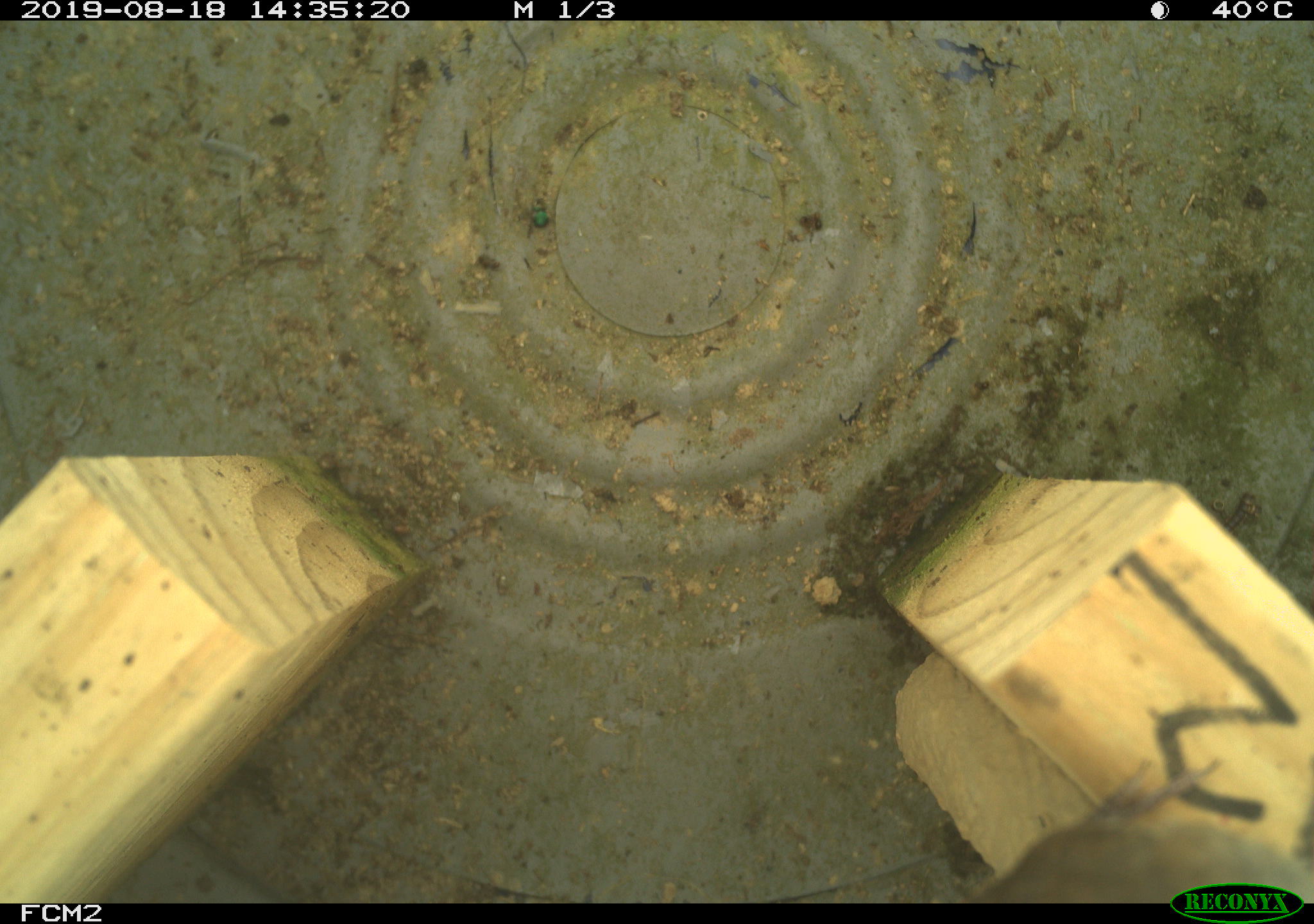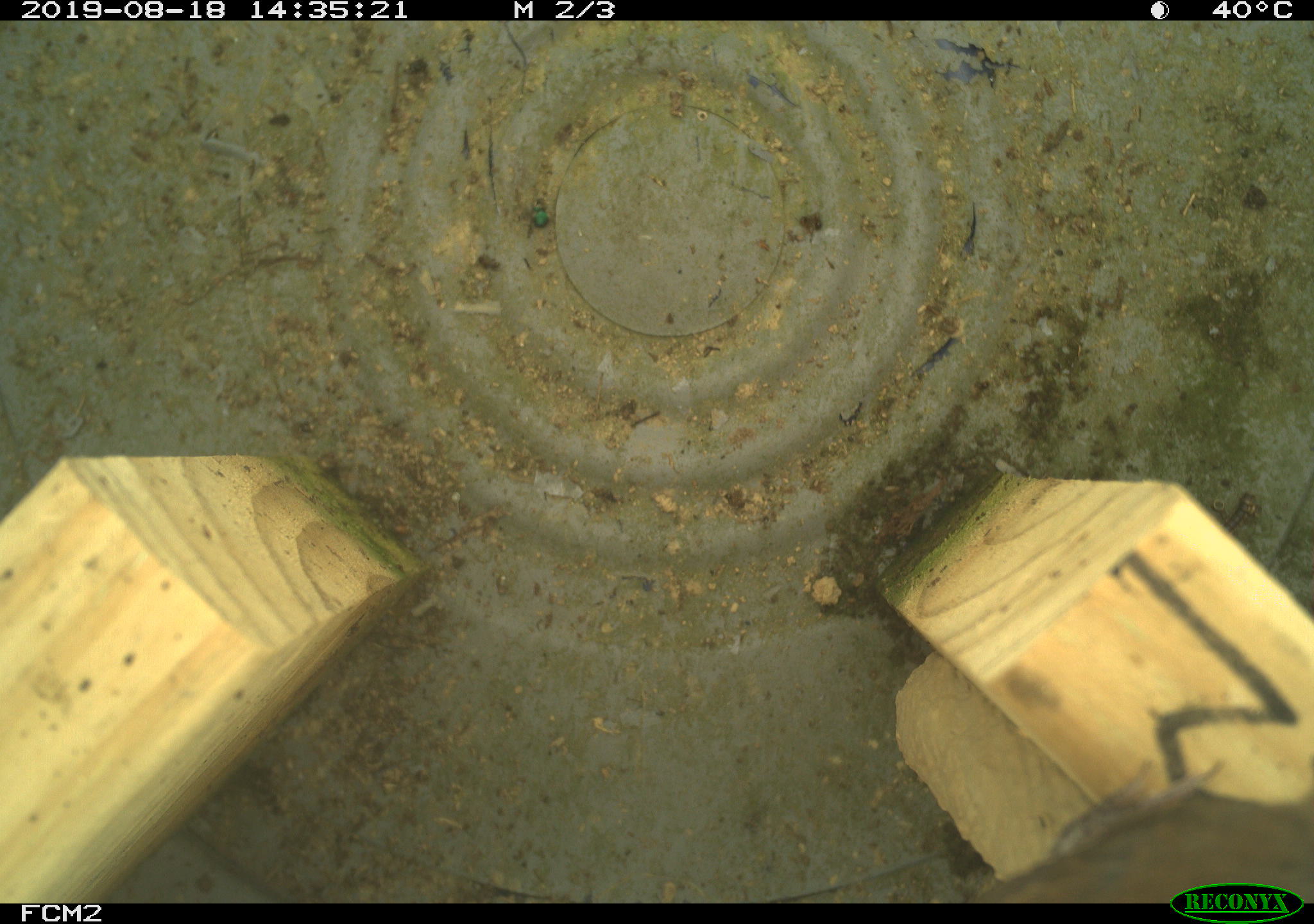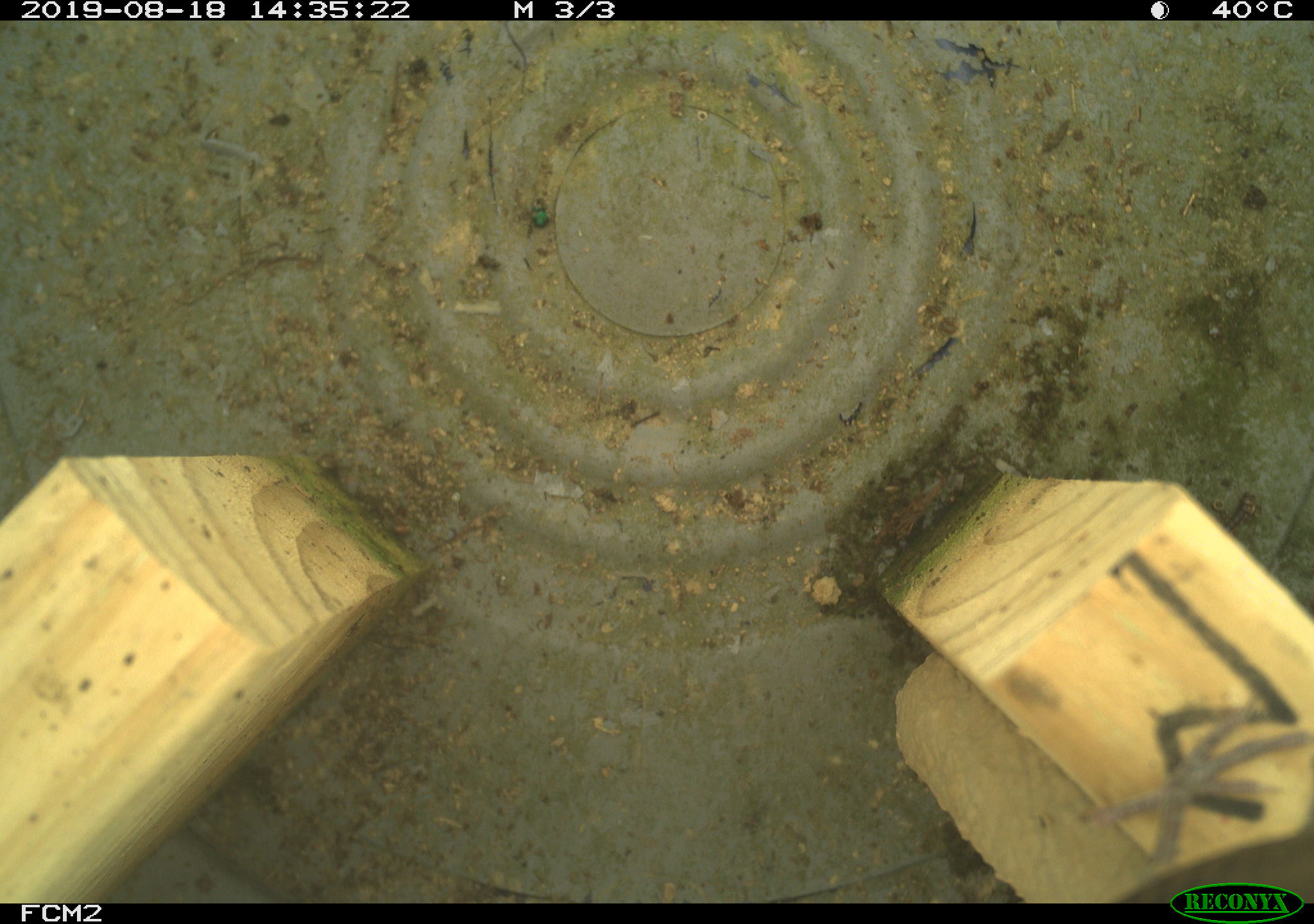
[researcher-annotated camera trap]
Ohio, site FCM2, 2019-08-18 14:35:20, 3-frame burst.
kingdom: Animalia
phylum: Chordata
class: Aves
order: Passeriformes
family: Troglodytidae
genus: Troglodytes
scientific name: Troglodytes aedon aedon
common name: northern house wren